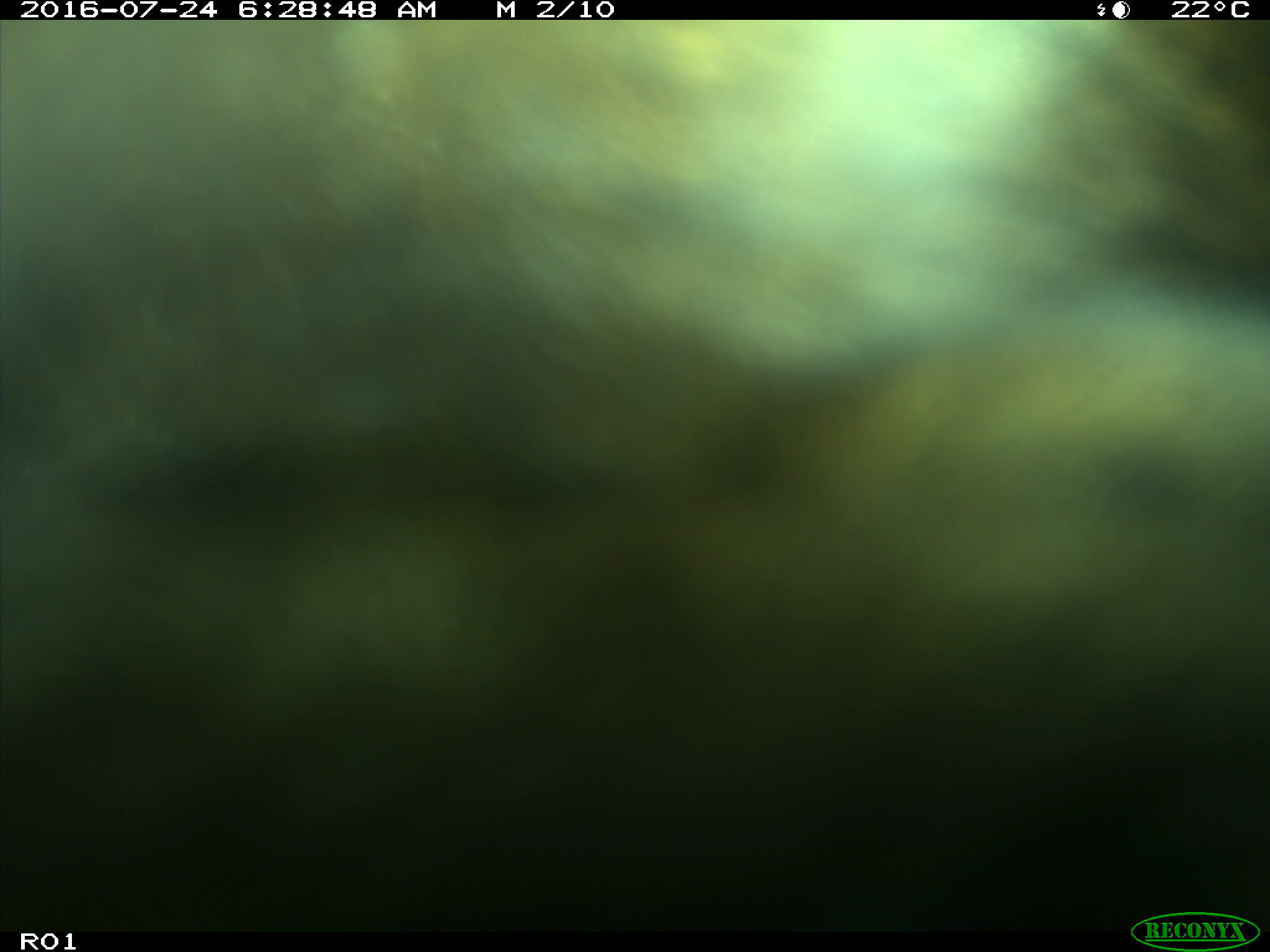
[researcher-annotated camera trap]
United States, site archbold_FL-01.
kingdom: Animalia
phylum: Chordata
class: Mammalia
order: Artiodactyla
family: Bovidae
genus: Bos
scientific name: Bos taurus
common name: domestic cow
Bos taurus (domestic cow).